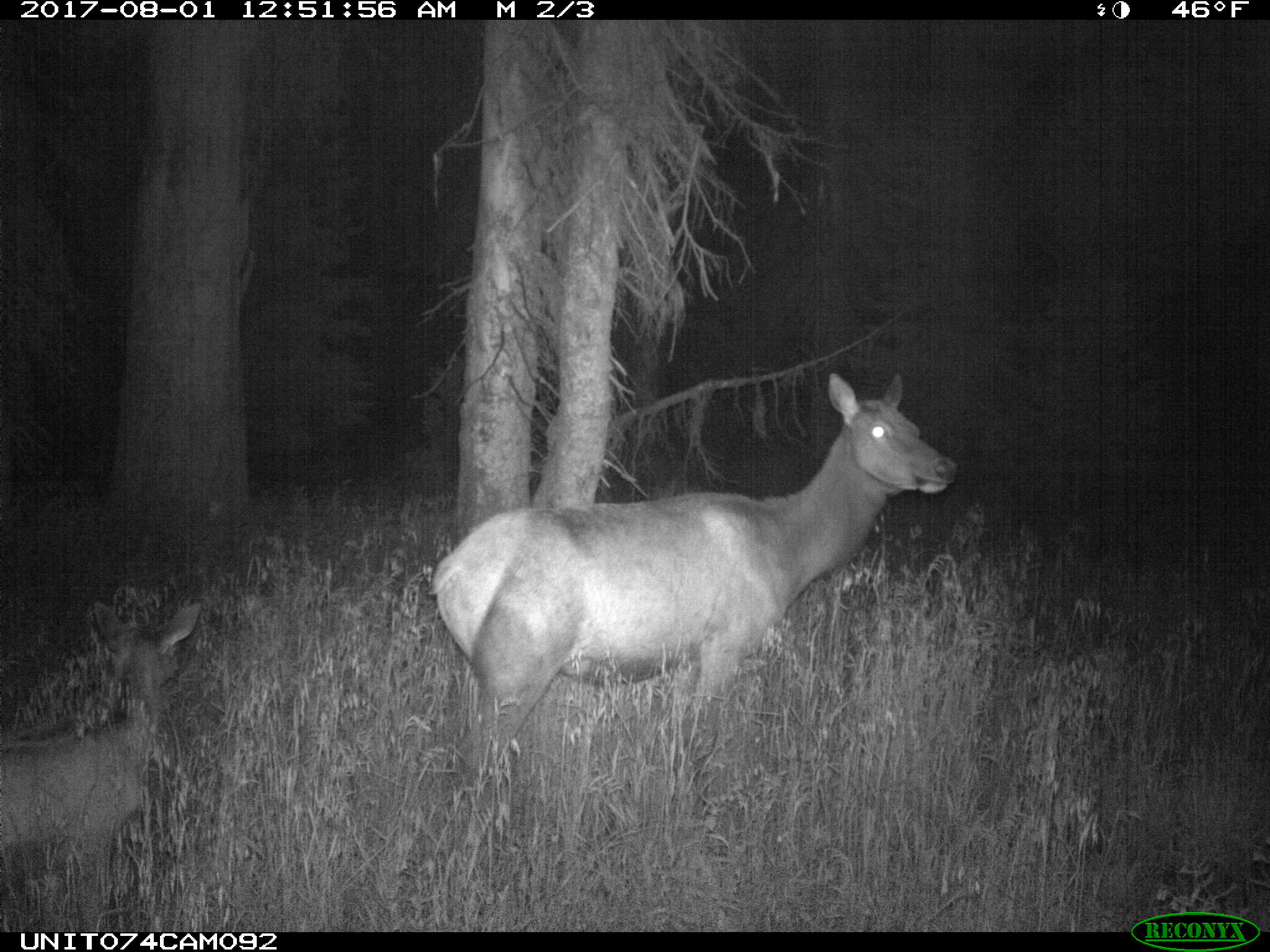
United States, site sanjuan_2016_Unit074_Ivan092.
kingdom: Animalia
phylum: Chordata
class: Mammalia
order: Artiodactyla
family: Cervidae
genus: Cervus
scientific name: Cervus elaphus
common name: red deer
Cervus elaphus (red deer).